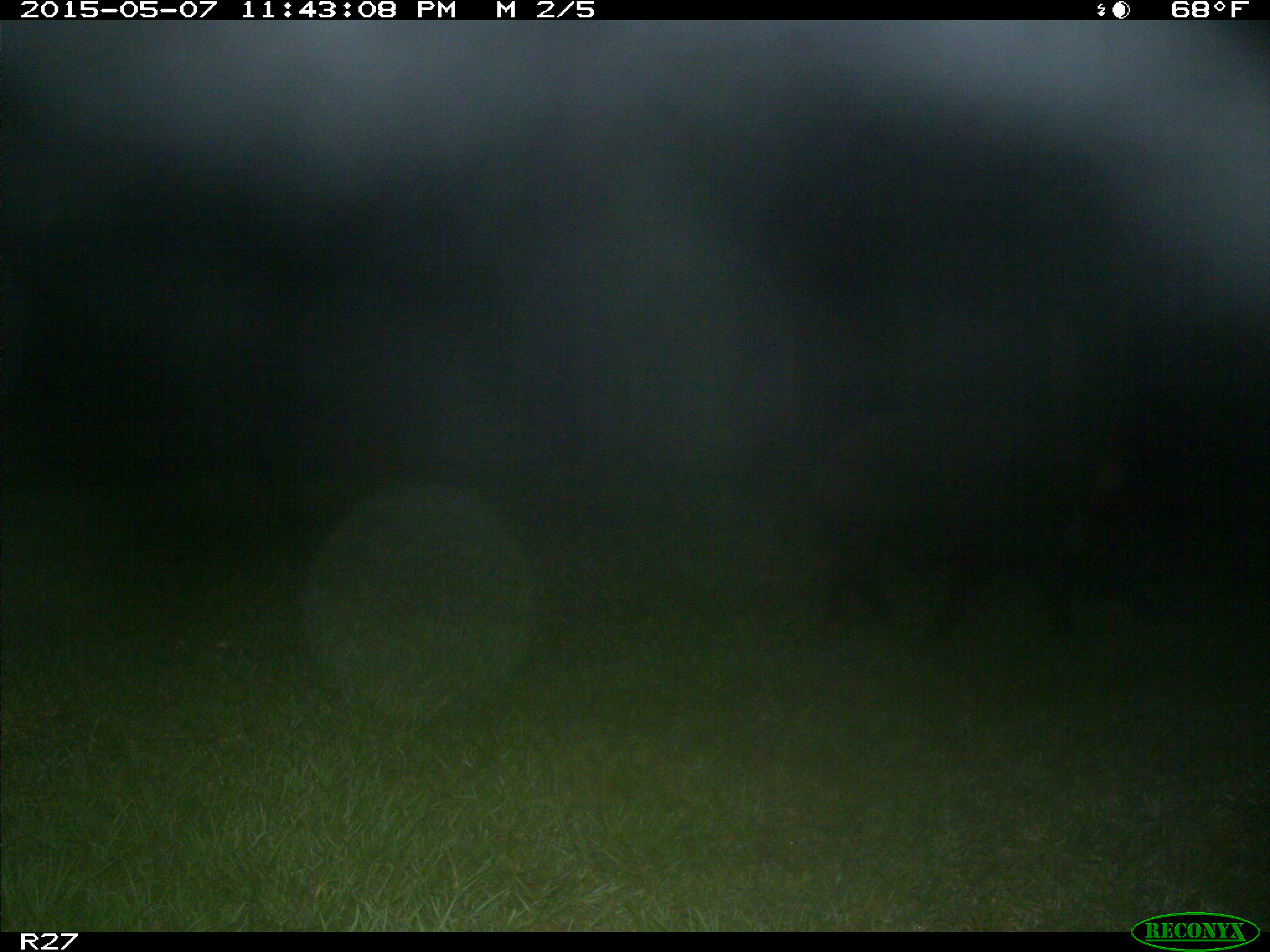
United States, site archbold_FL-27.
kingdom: Animalia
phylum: Chordata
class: Mammalia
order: Artiodactyla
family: Suidae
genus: Sus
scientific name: Sus scrofa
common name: wild boar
Sus scrofa (wild boar).